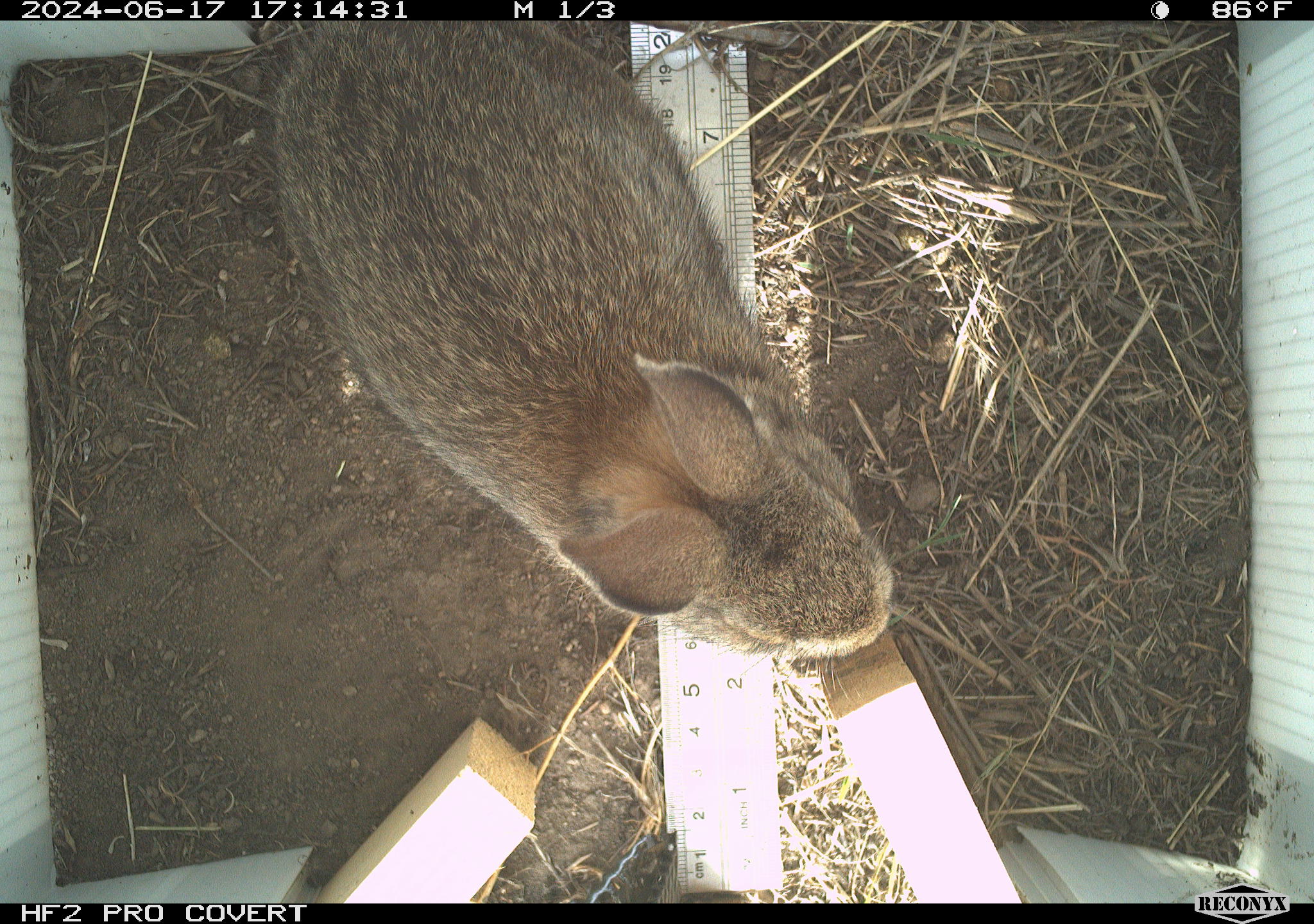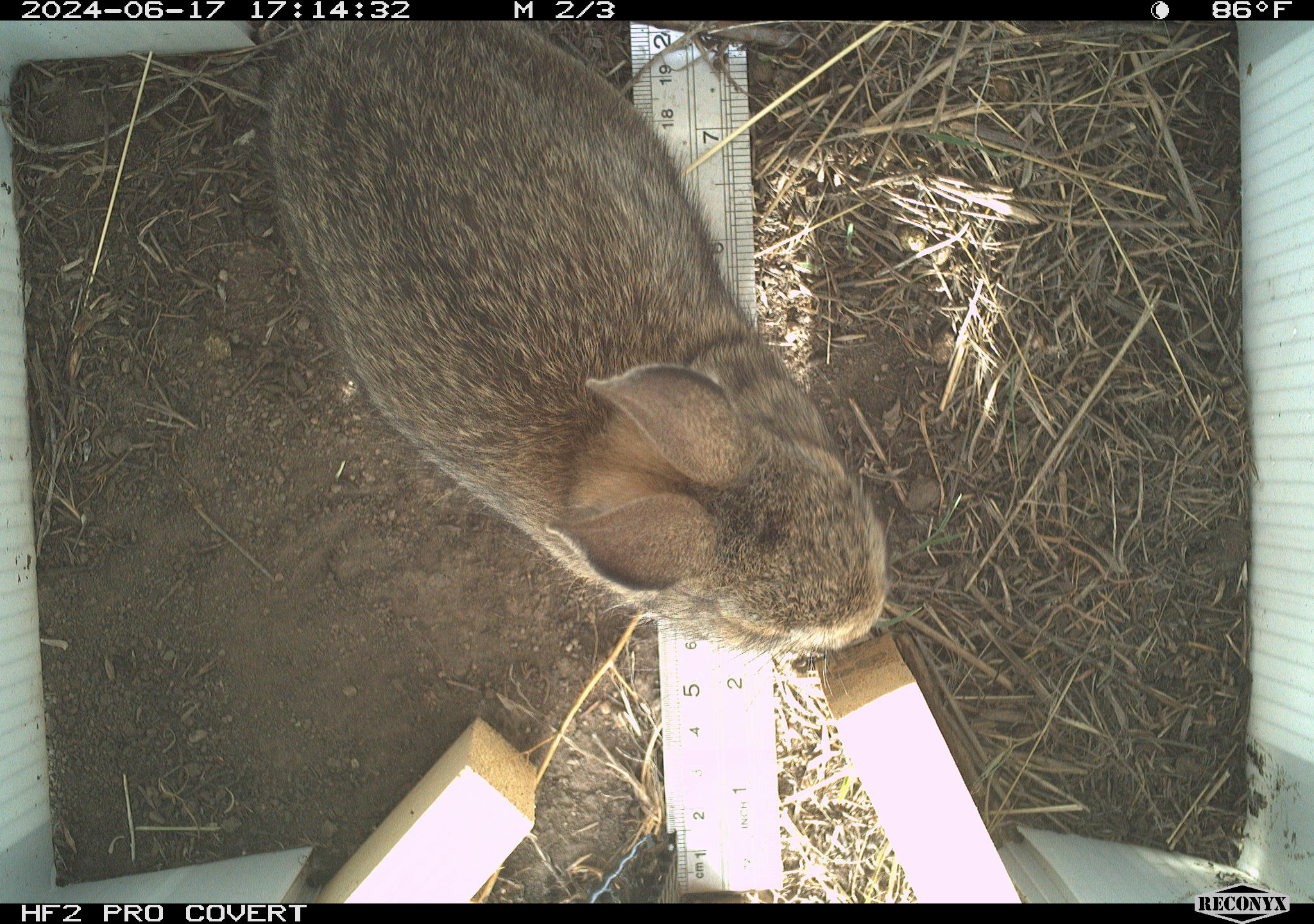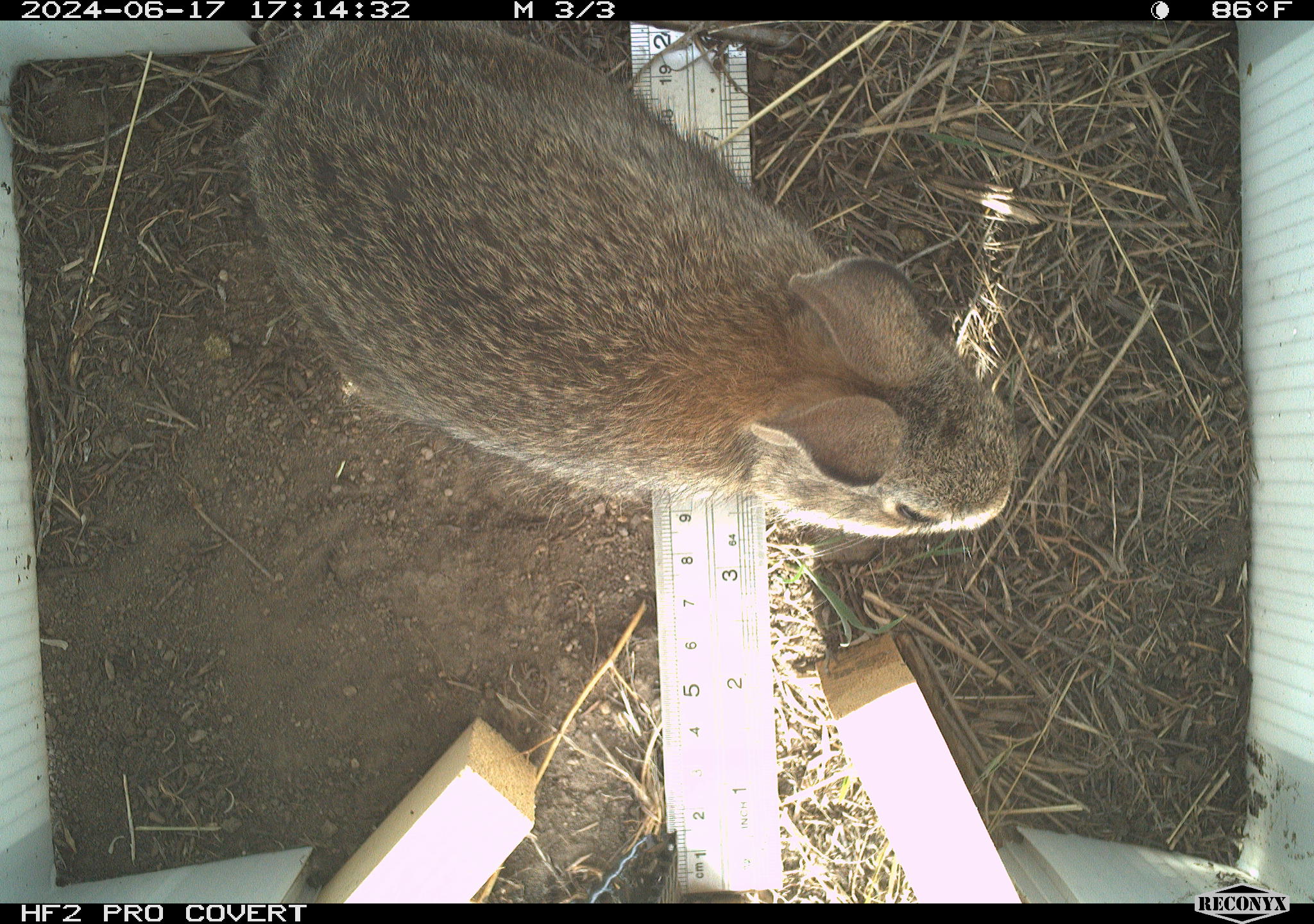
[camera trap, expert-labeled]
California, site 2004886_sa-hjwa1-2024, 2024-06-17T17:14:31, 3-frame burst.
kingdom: Animalia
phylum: Chordata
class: Mammalia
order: Lagomorpha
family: Leporidae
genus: Sylvilagus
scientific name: Sylvilagus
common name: cottontail rabbits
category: sylvilagus species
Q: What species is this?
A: Sylvilagus species (cottontail rabbits) (Sylvilagus).